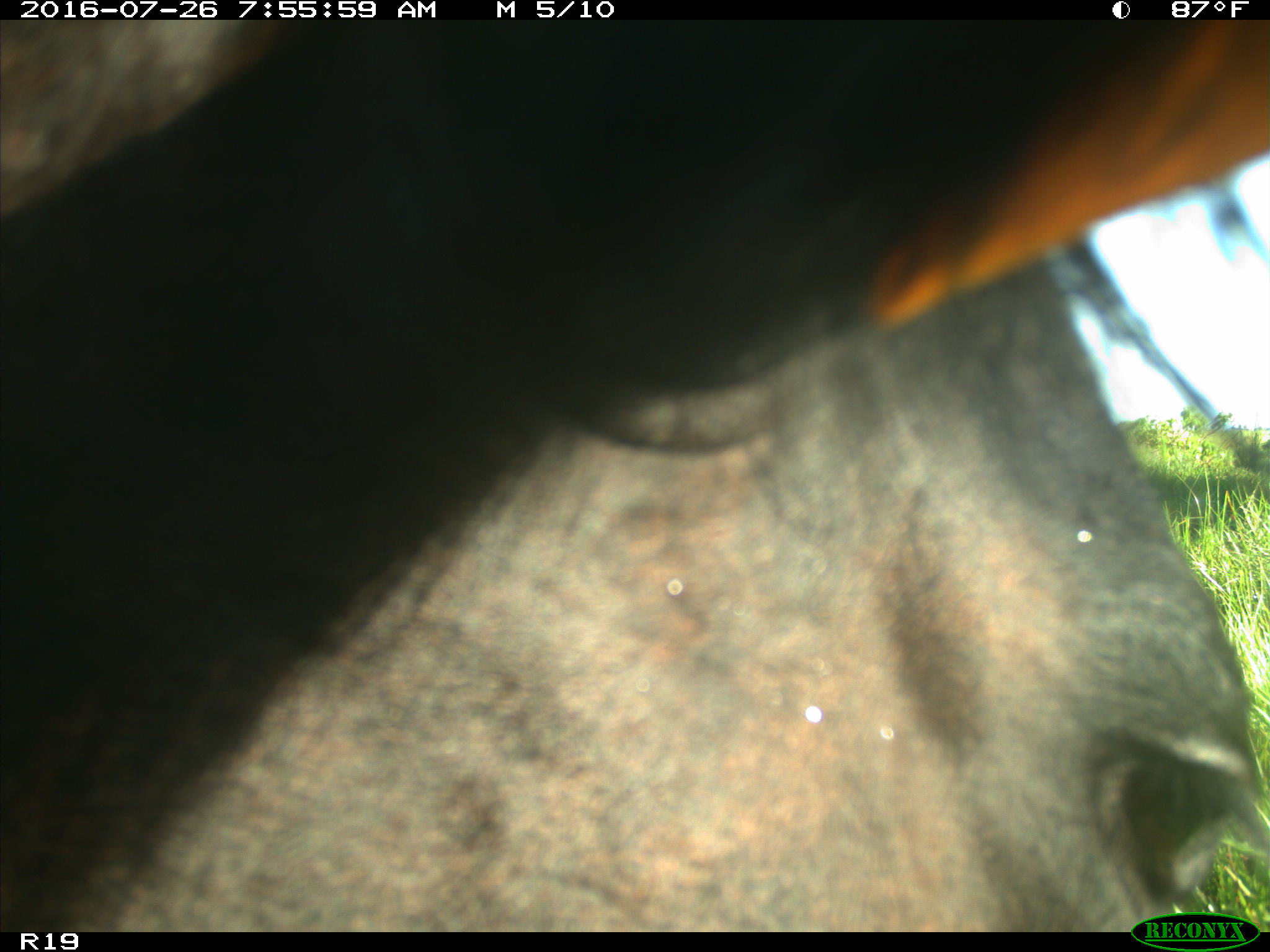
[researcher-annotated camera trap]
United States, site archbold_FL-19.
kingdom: Animalia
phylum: Chordata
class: Mammalia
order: Artiodactyla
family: Bovidae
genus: Bos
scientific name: Bos taurus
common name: domestic cow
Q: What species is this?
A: Bos taurus (domestic cow).